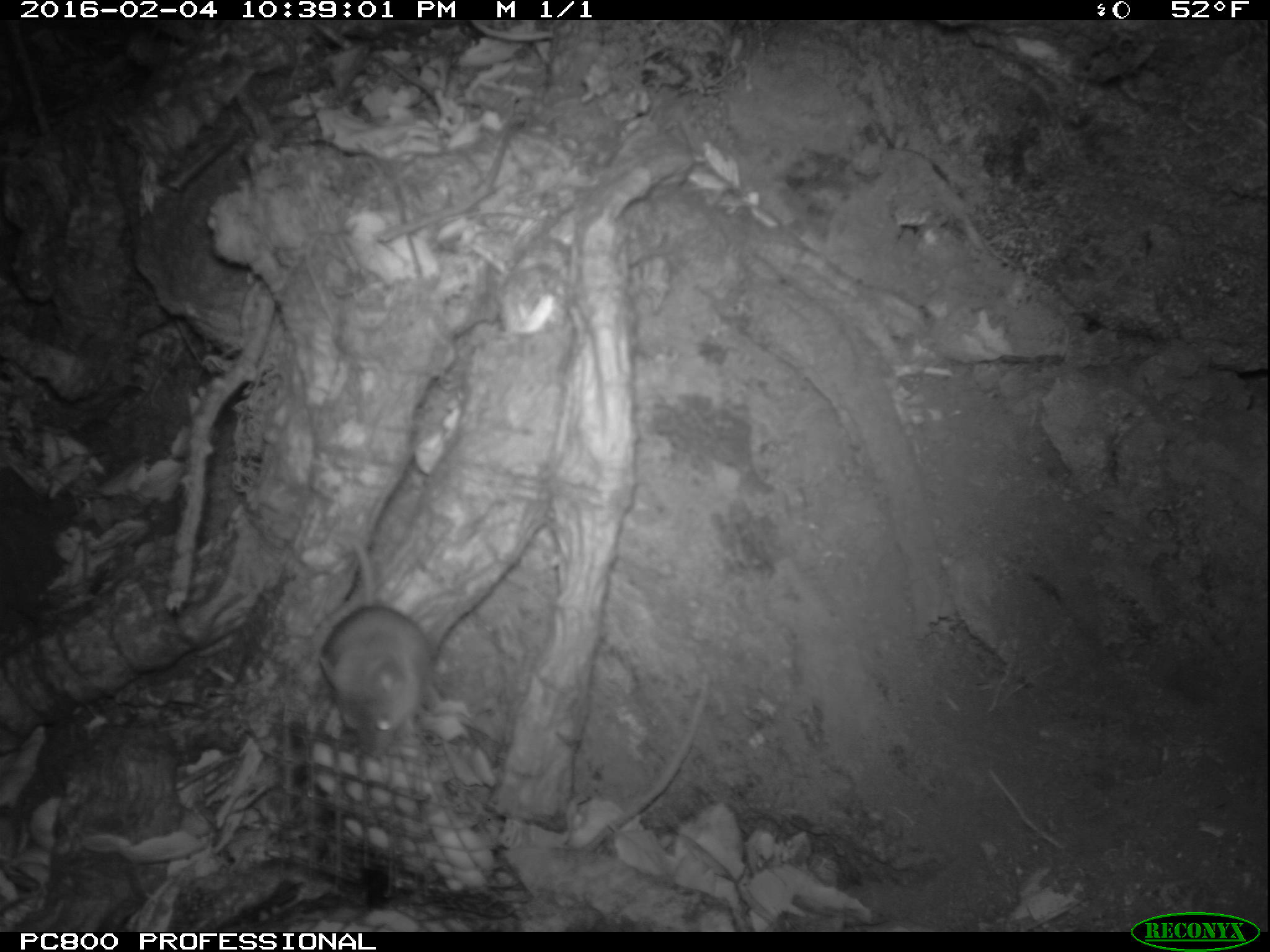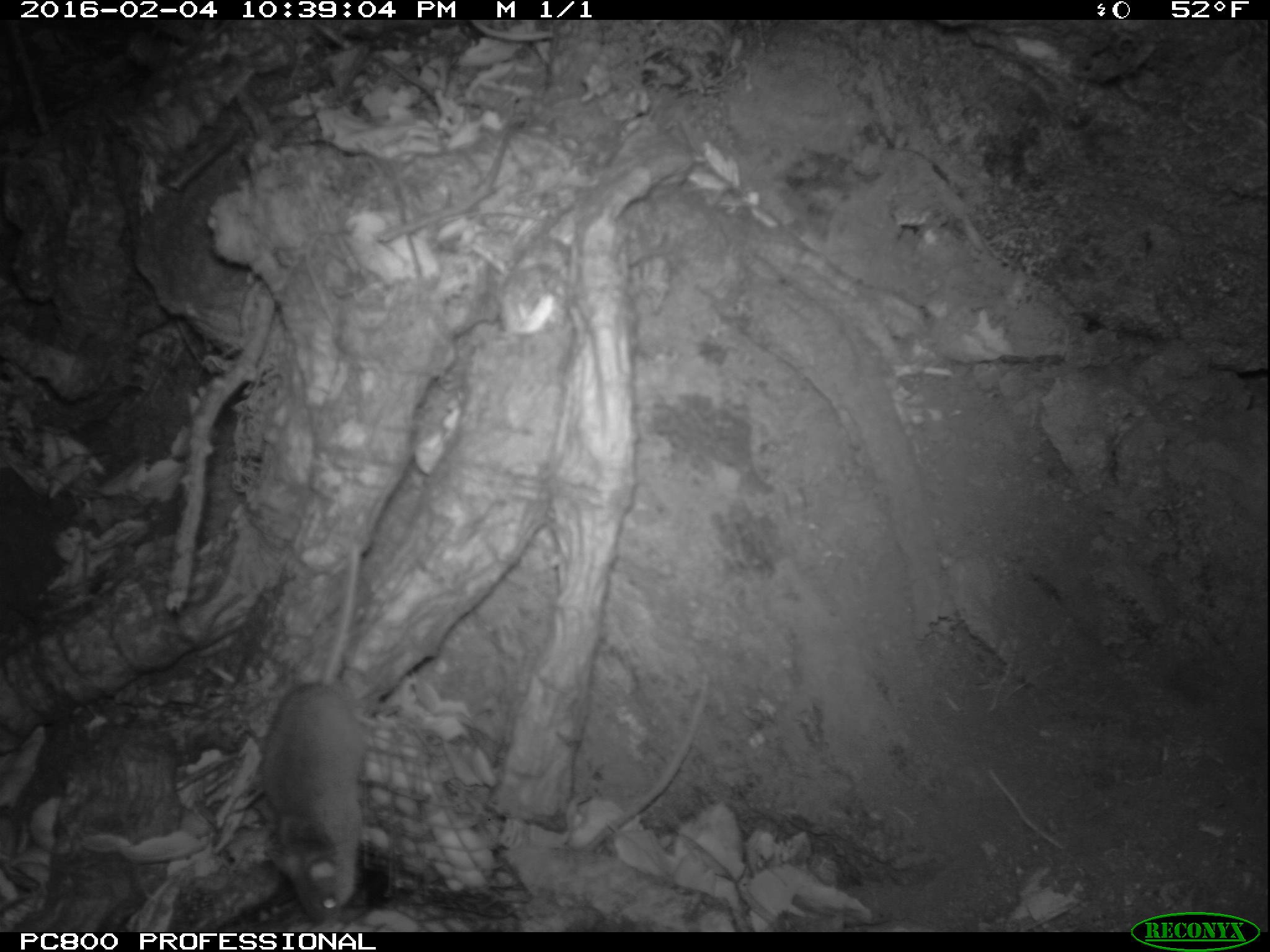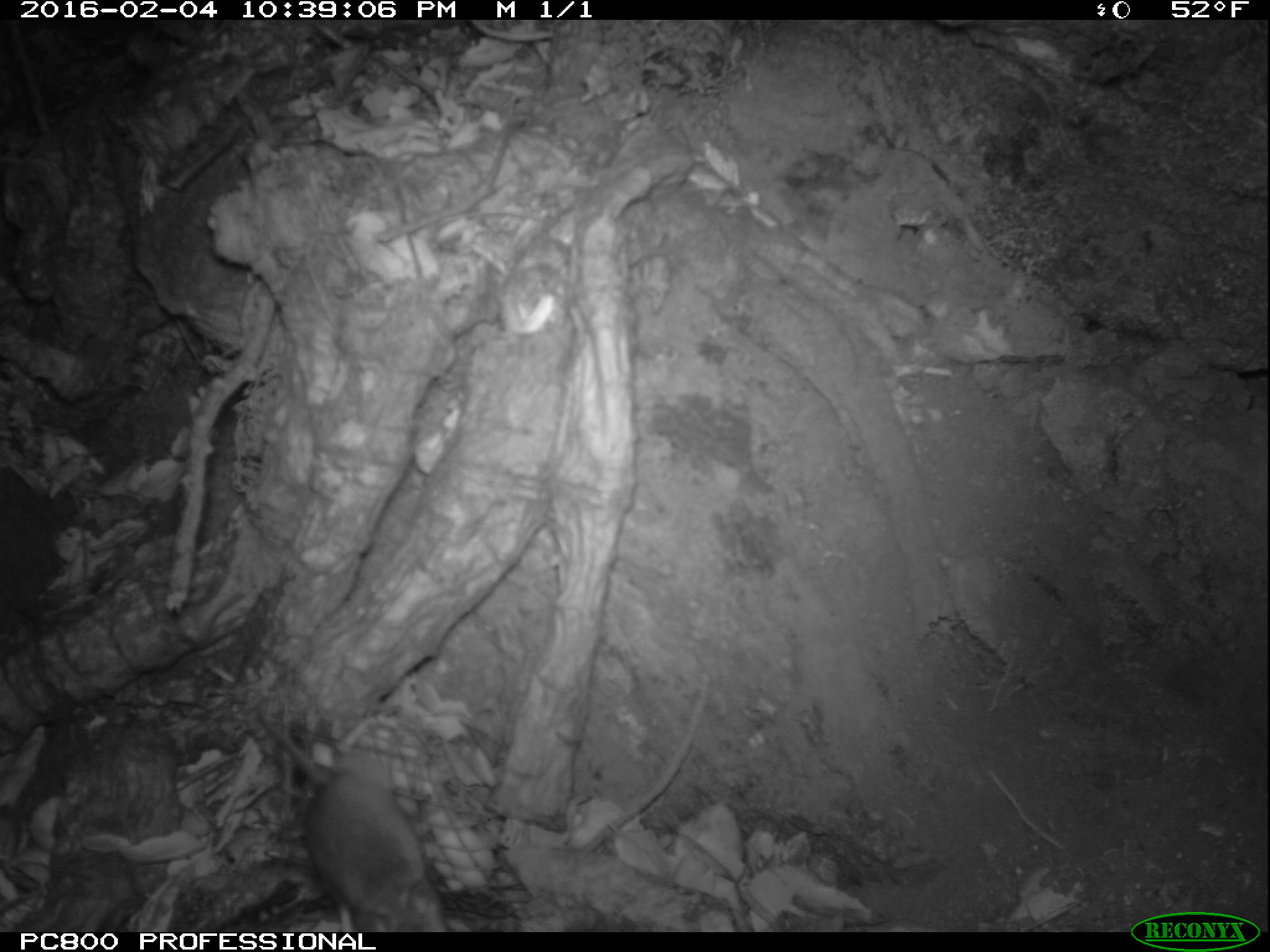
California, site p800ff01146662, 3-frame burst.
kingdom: Animalia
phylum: Chordata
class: Mammalia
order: Rodentia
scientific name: Rodentia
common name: rodent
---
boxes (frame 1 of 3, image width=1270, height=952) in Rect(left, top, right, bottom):
rodent: Rect(314, 536, 435, 757)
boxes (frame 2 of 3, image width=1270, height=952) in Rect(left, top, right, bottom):
rodent: Rect(262, 539, 363, 922)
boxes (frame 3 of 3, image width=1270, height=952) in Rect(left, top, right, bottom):
rodent: Rect(254, 703, 448, 932)